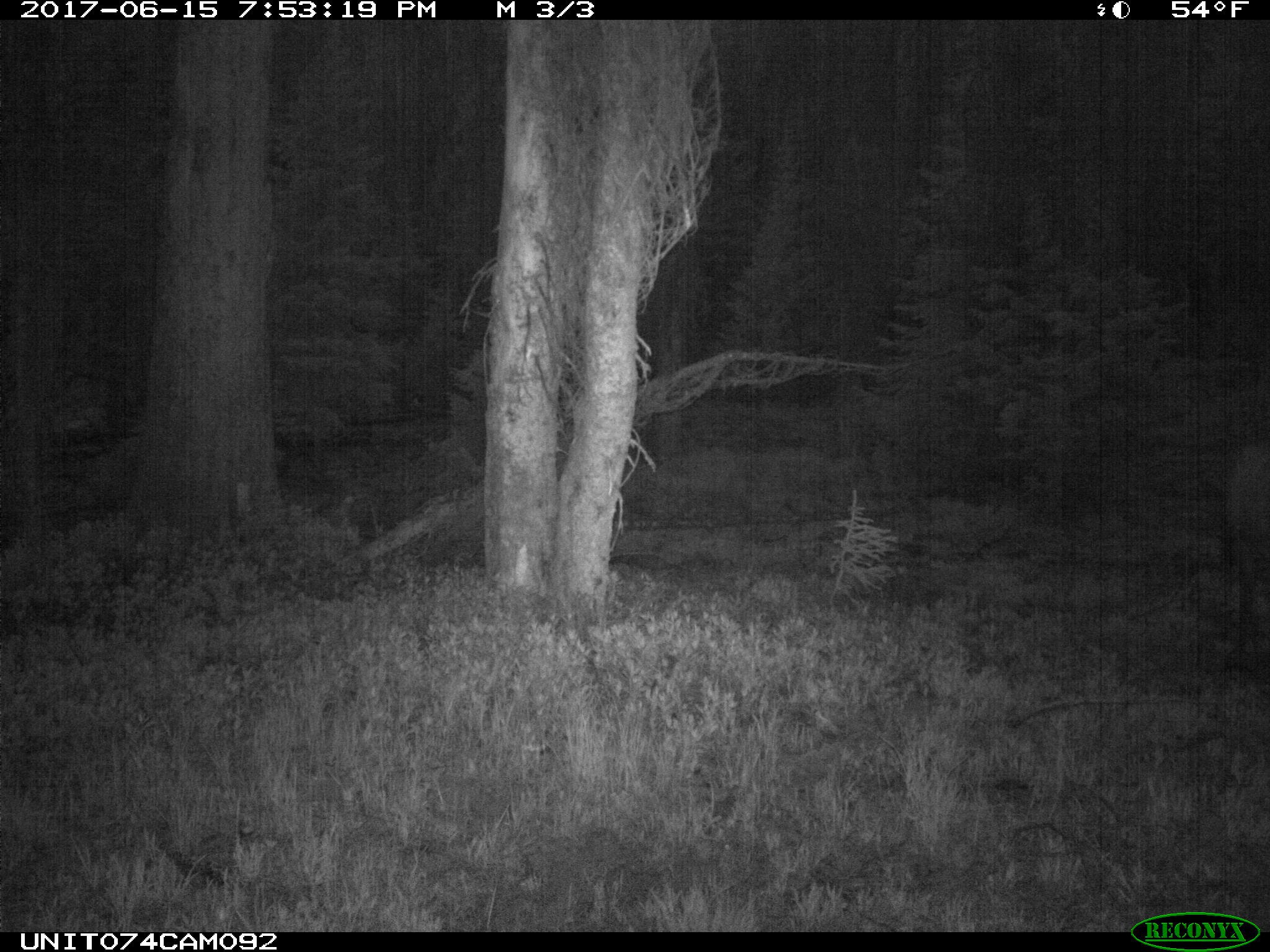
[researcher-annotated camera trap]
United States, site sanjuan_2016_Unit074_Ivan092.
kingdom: Animalia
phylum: Chordata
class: Mammalia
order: Artiodactyla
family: Cervidae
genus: Cervus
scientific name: Cervus elaphus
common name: red deer